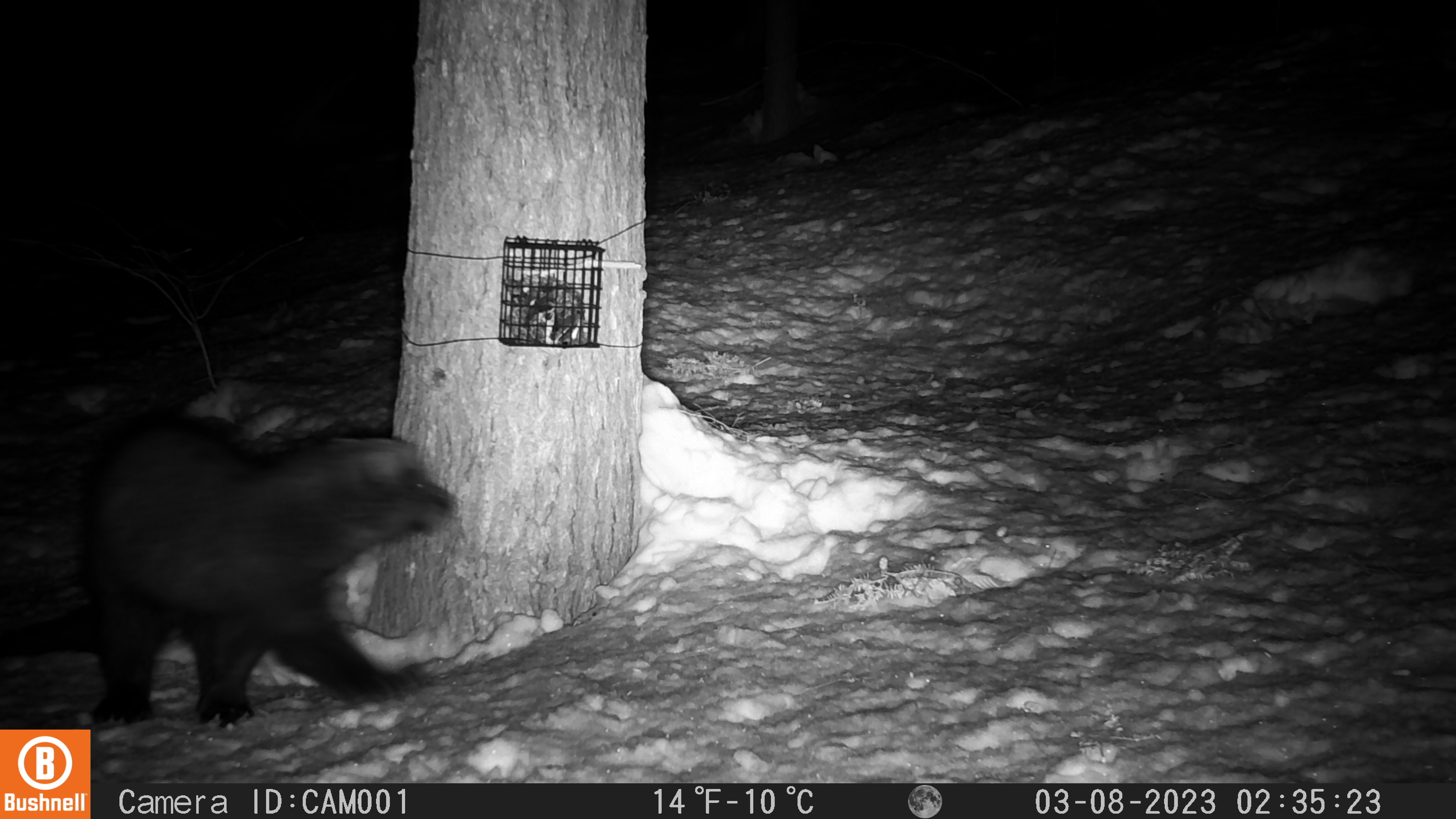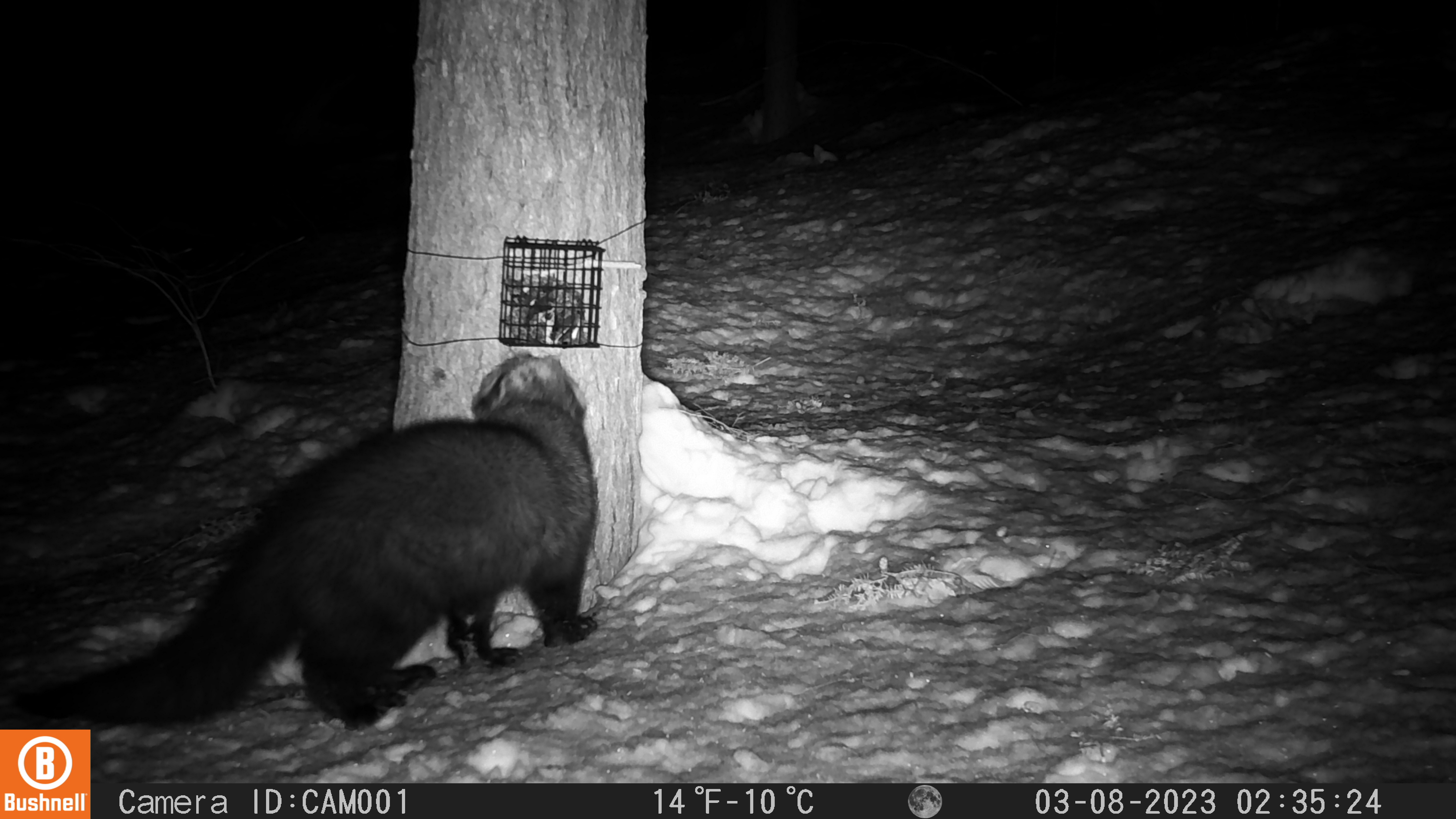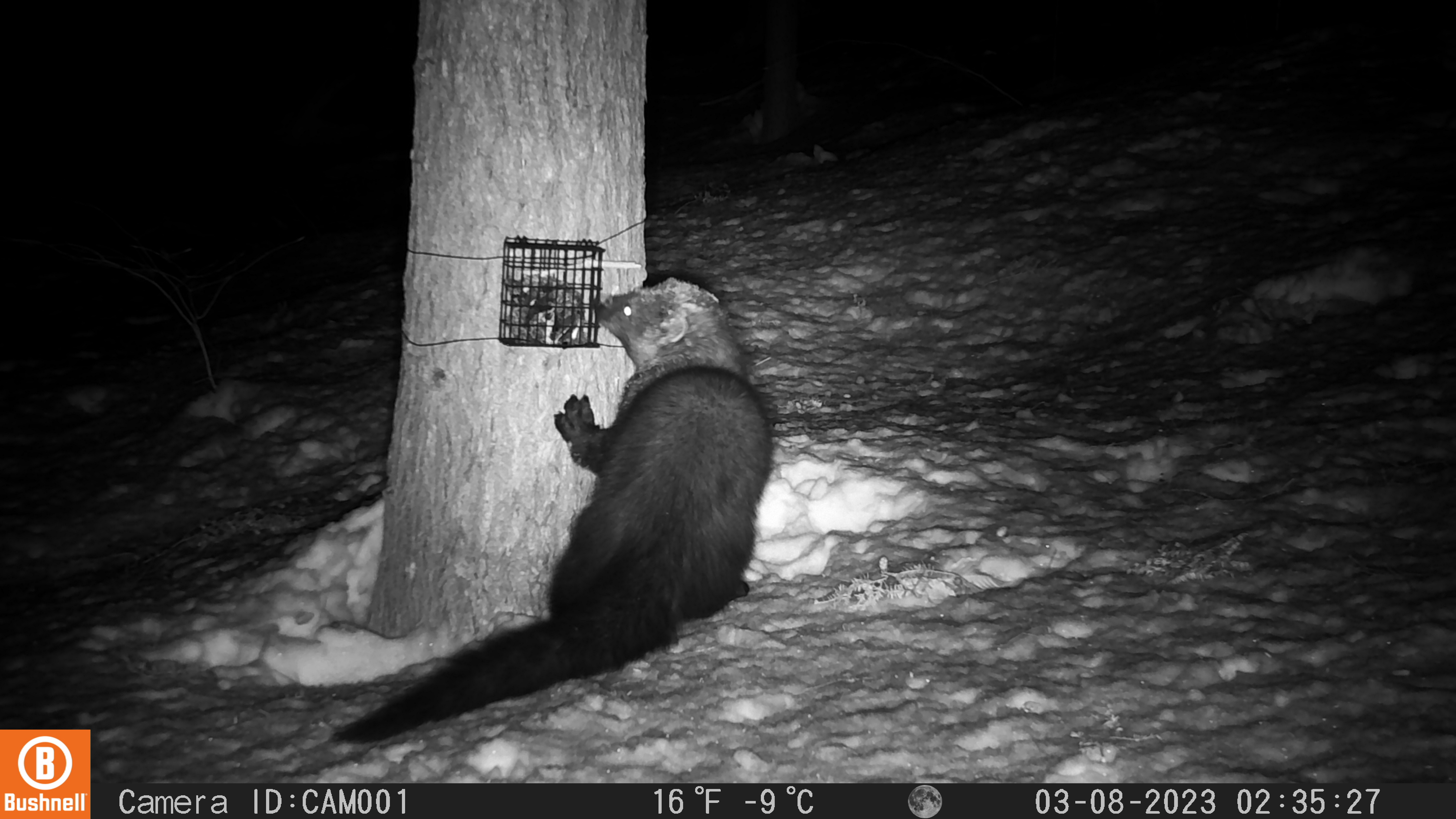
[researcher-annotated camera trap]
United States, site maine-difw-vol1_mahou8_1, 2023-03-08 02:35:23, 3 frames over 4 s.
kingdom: Animalia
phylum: Chordata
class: Mammalia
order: Carnivora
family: Mustelidae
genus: Pekania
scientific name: Pekania pennanti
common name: fisher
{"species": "fisher (Pekania pennanti)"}